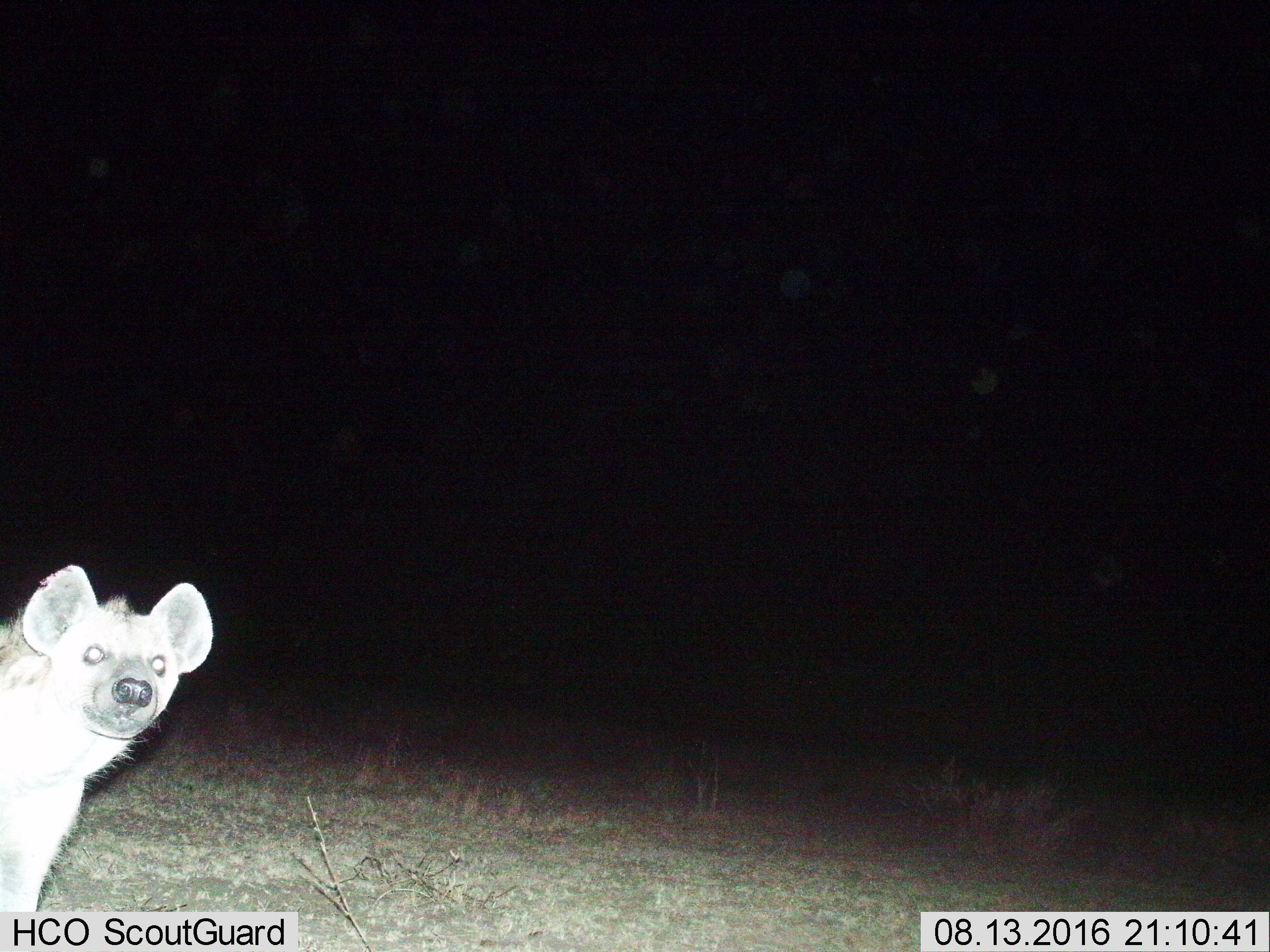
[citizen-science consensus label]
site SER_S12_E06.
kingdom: Animalia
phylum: Chordata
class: Mammalia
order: Carnivora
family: Hyaenidae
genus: Crocuta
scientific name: Crocuta crocuta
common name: spotted hyena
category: hyenaspotted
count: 1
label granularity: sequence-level